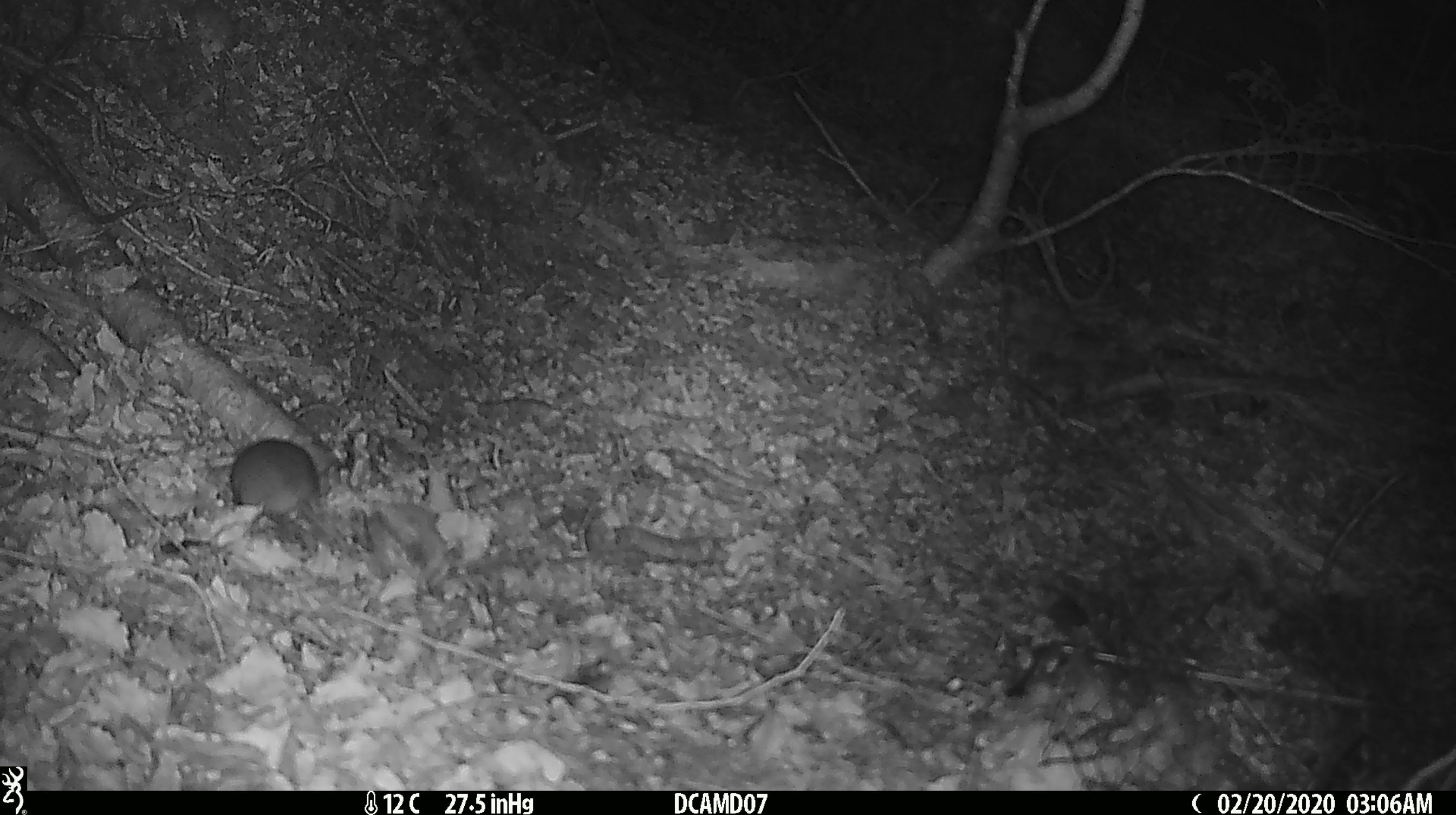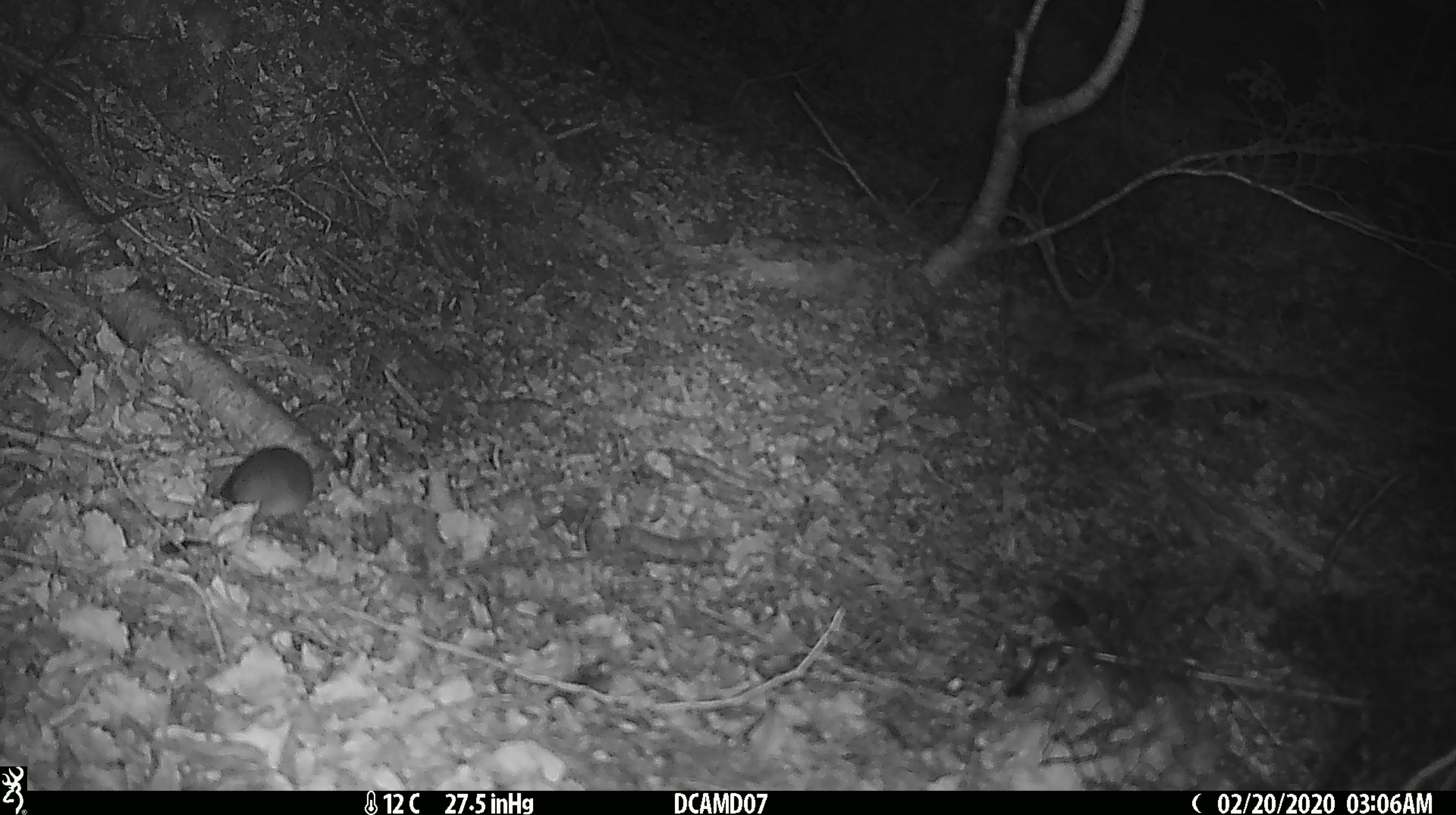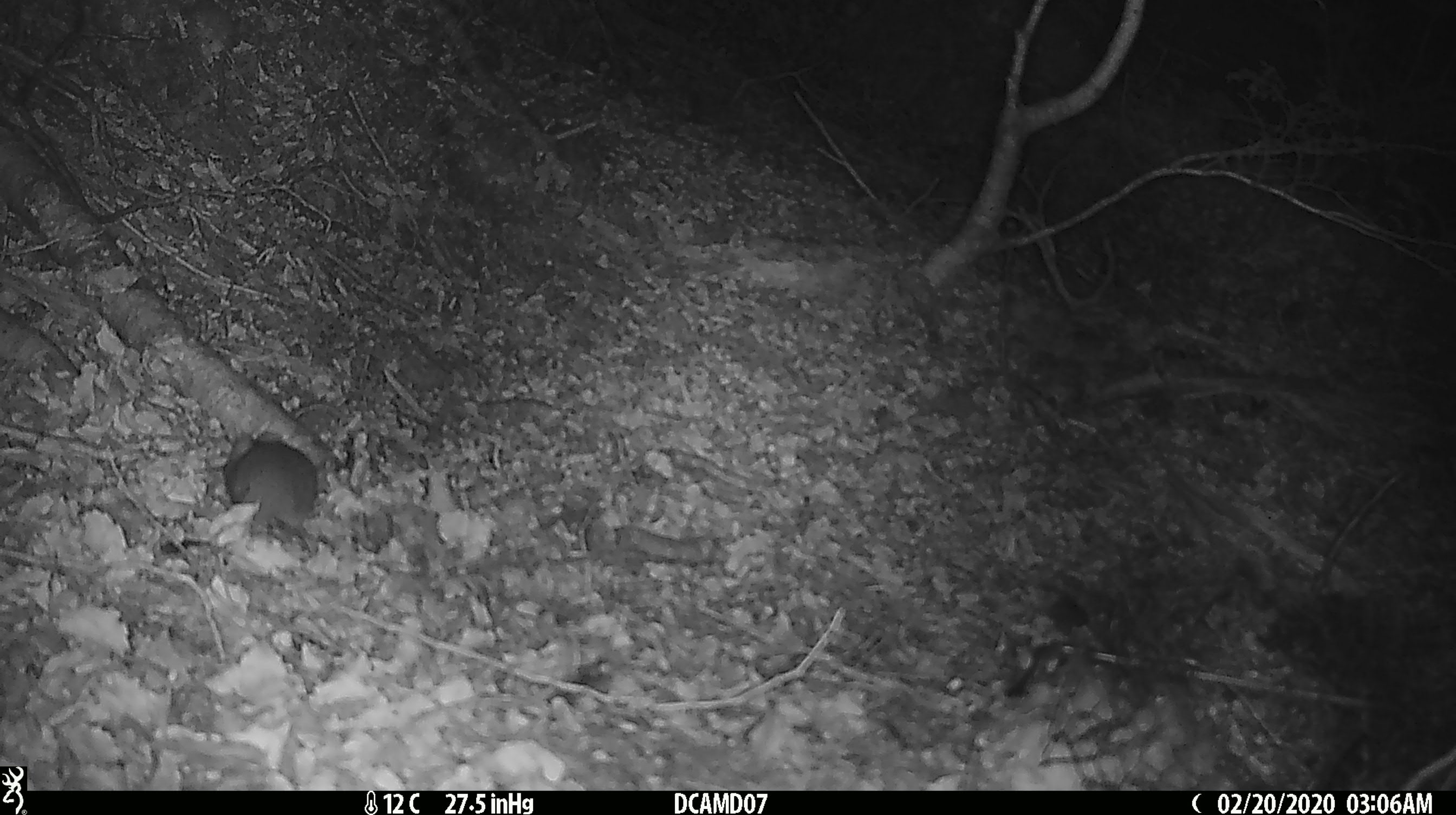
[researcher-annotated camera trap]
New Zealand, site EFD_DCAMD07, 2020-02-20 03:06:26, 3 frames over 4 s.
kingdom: Animalia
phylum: Chordata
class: Mammalia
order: Rodentia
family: Muridae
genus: Mus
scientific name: Mus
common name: mouse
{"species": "mouse (Mus)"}